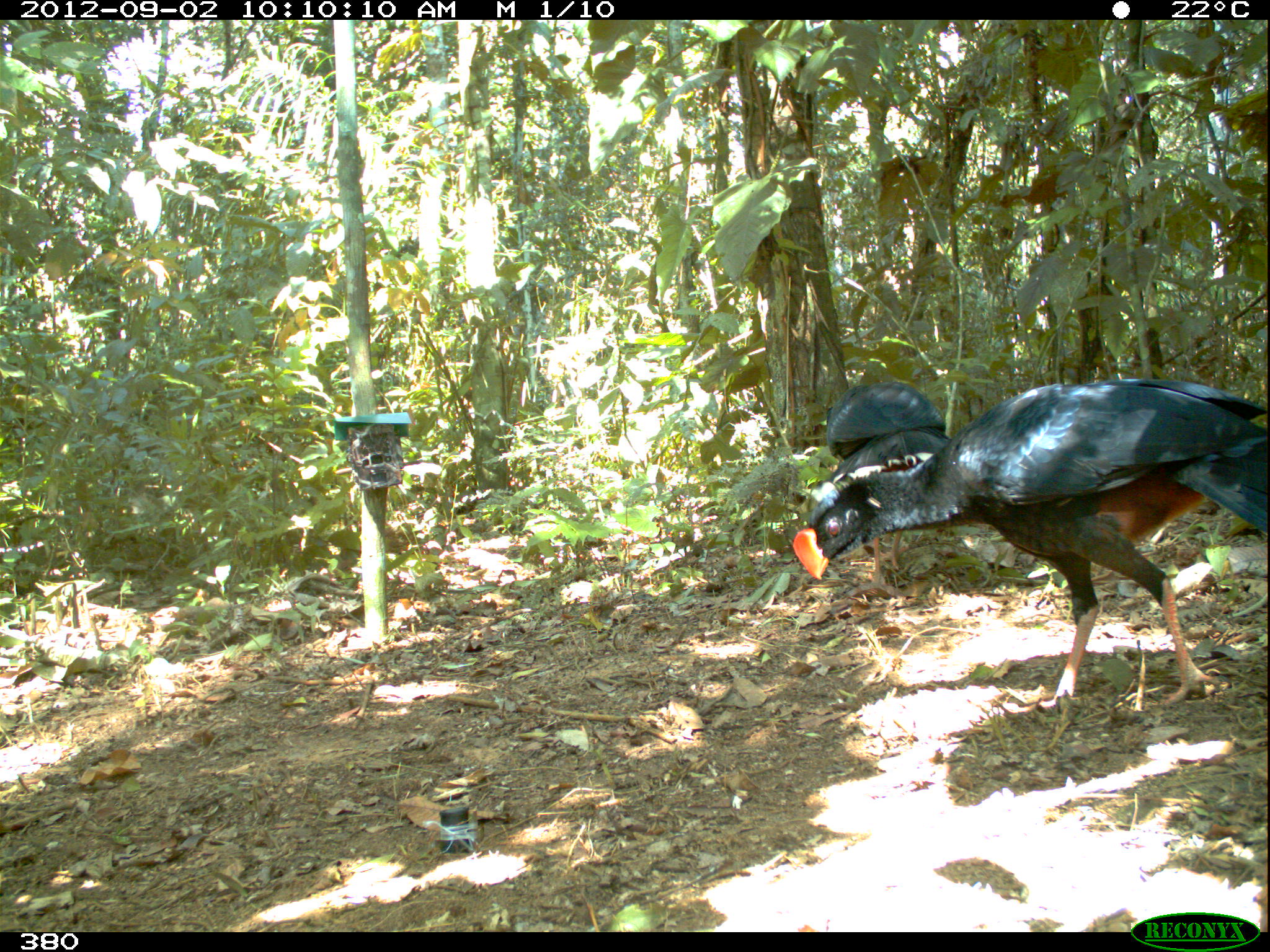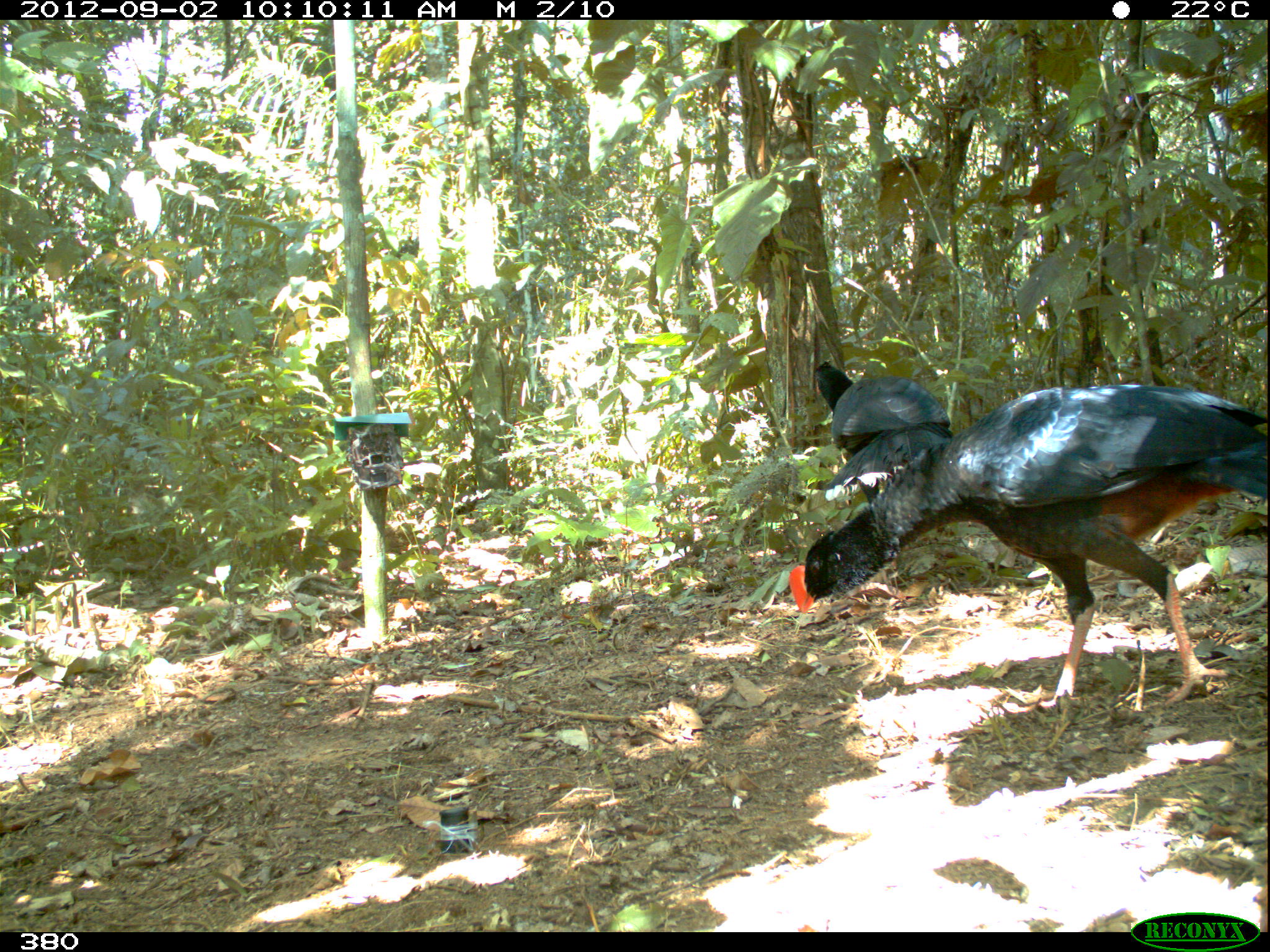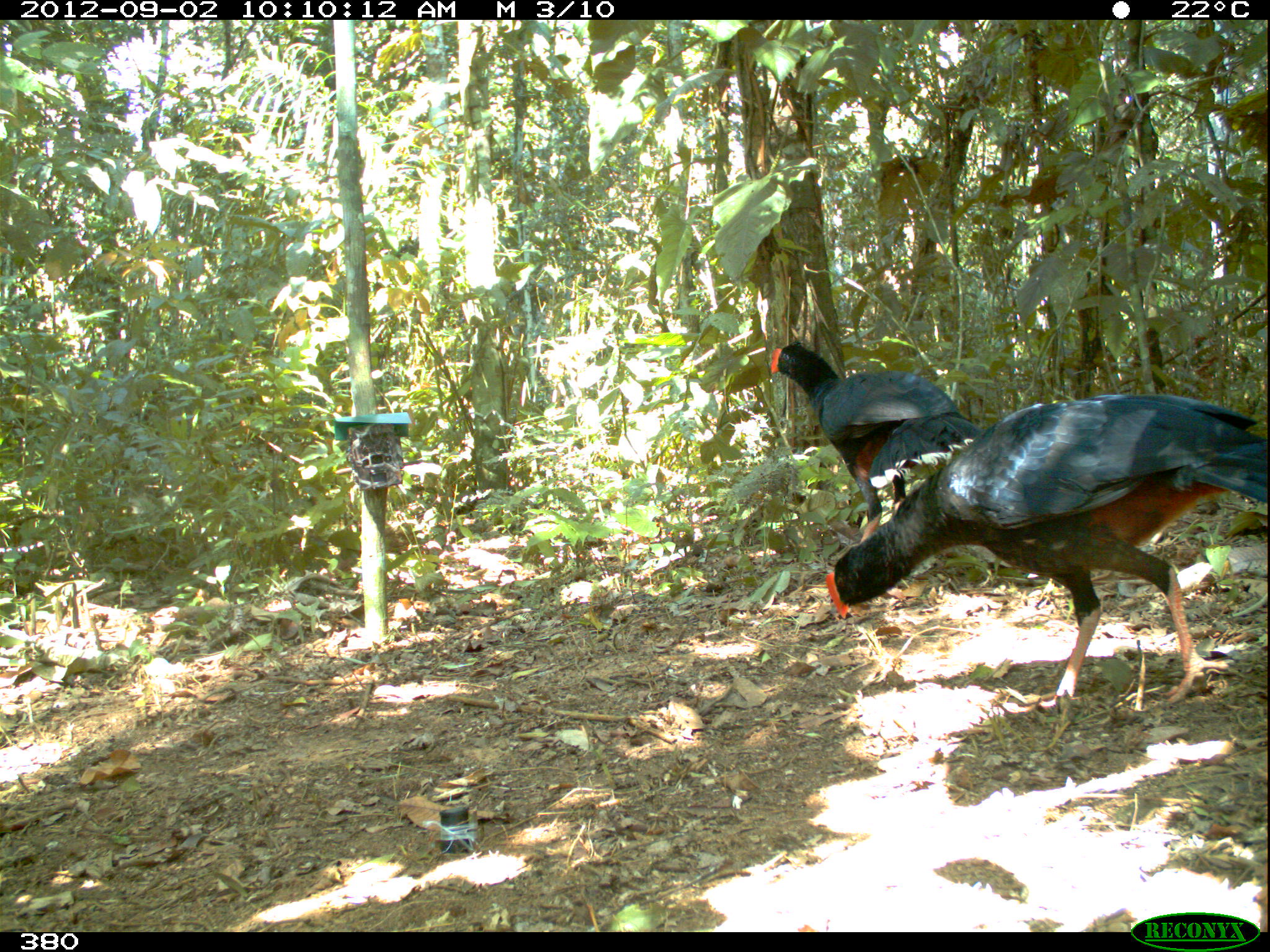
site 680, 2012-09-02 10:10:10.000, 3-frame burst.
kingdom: Animalia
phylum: Chordata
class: Aves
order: Galliformes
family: Cracidae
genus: Mitu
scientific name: Mitu tuberosum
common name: razor-billed curassow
Mitu tuberosum (razor-billed curassow).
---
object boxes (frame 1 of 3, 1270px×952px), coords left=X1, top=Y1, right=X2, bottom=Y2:
mitu tuberosum: left=790, top=375, right=1270, bottom=716; left=825, top=379, right=951, bottom=599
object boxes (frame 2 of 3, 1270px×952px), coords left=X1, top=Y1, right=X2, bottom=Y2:
mitu tuberosum: left=786, top=378, right=1268, bottom=703; left=811, top=357, right=956, bottom=506